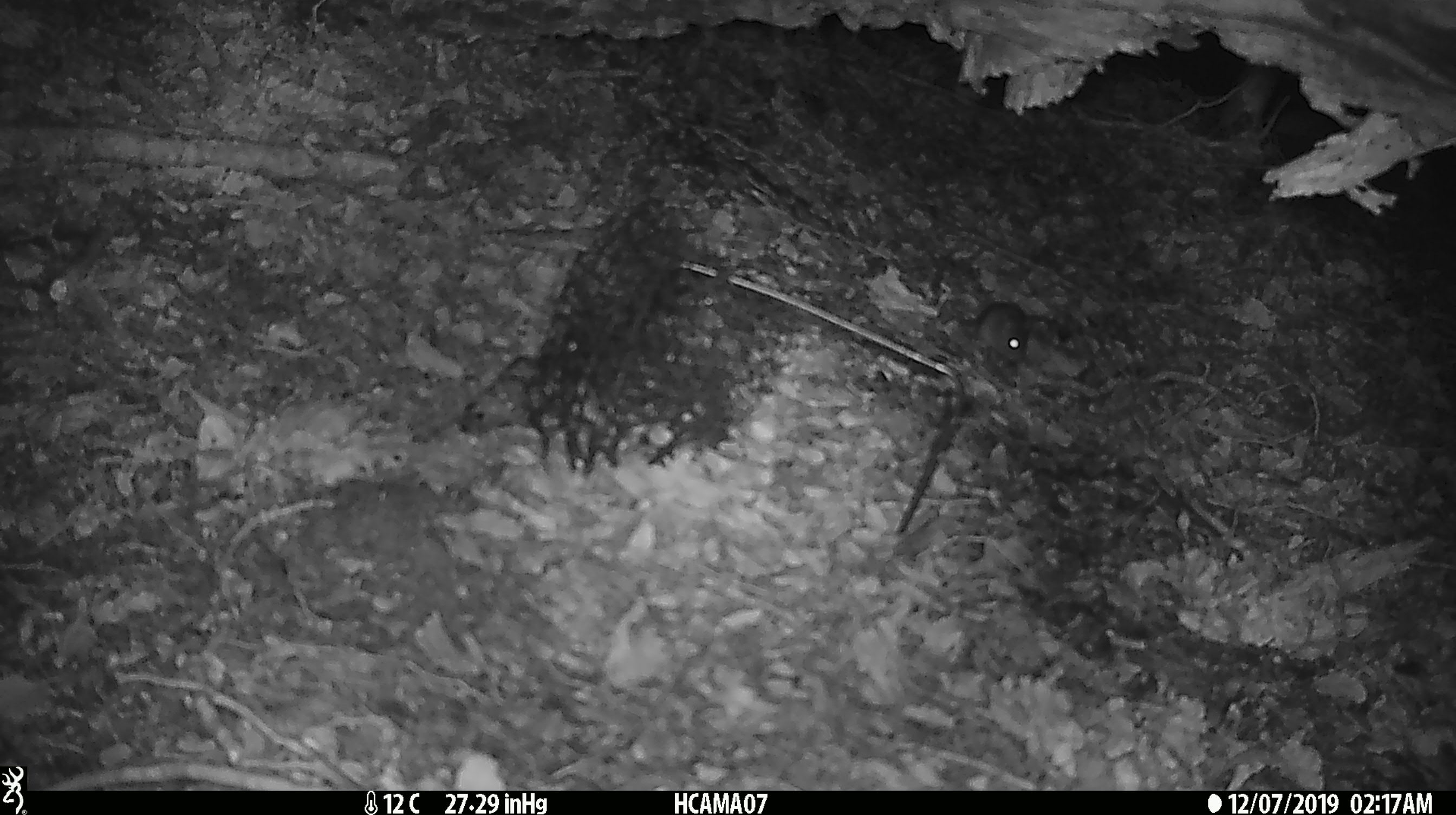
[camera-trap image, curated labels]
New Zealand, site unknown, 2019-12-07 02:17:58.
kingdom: Animalia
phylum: Chordata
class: Mammalia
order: Rodentia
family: Muridae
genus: Mus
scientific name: Mus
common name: mouse